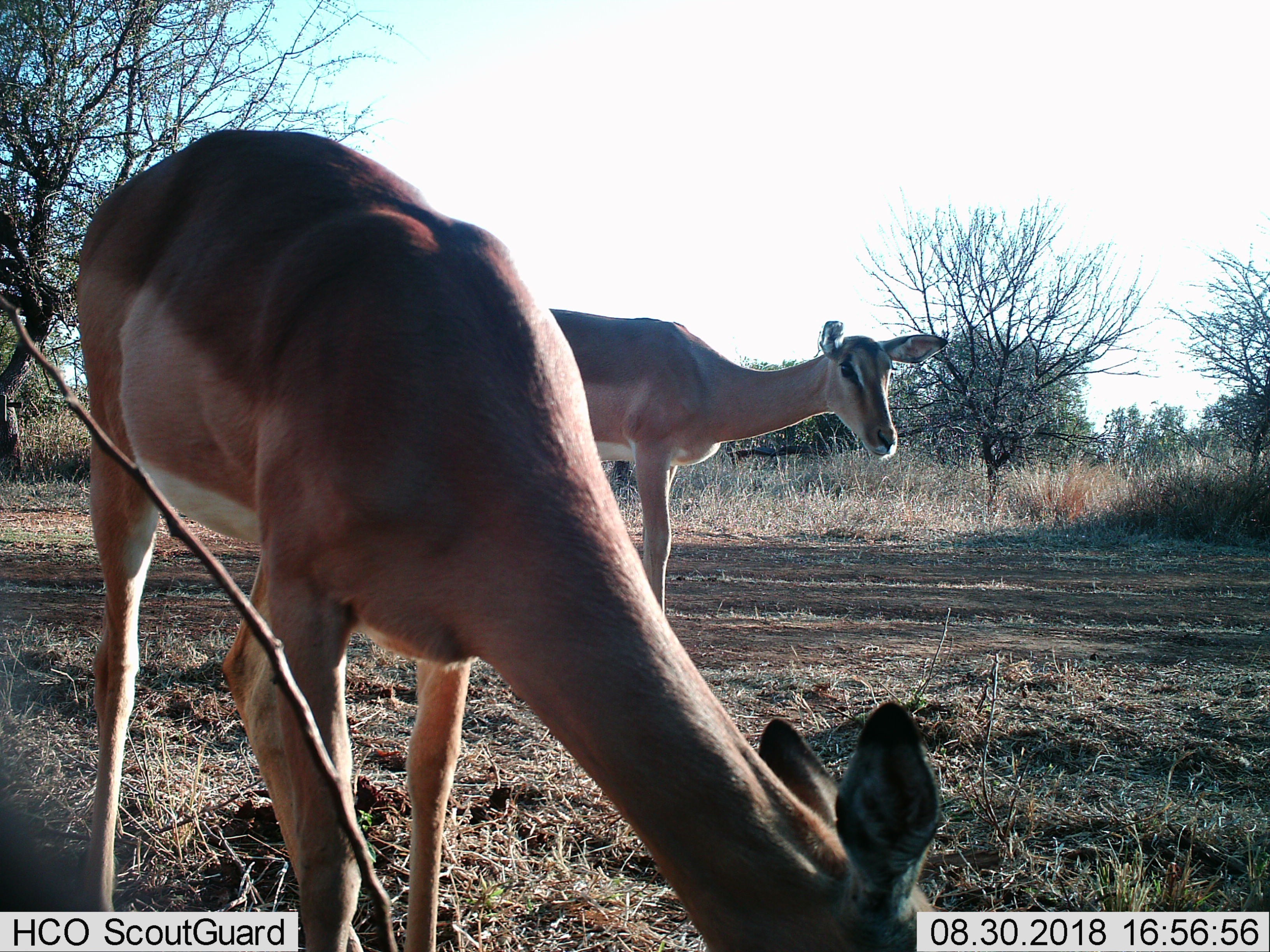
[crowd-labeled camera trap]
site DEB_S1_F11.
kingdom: Animalia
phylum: Chordata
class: Mammalia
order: Artiodactyla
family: Bovidae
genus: Aepyceros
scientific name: Aepyceros melampus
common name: impala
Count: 2.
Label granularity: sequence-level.